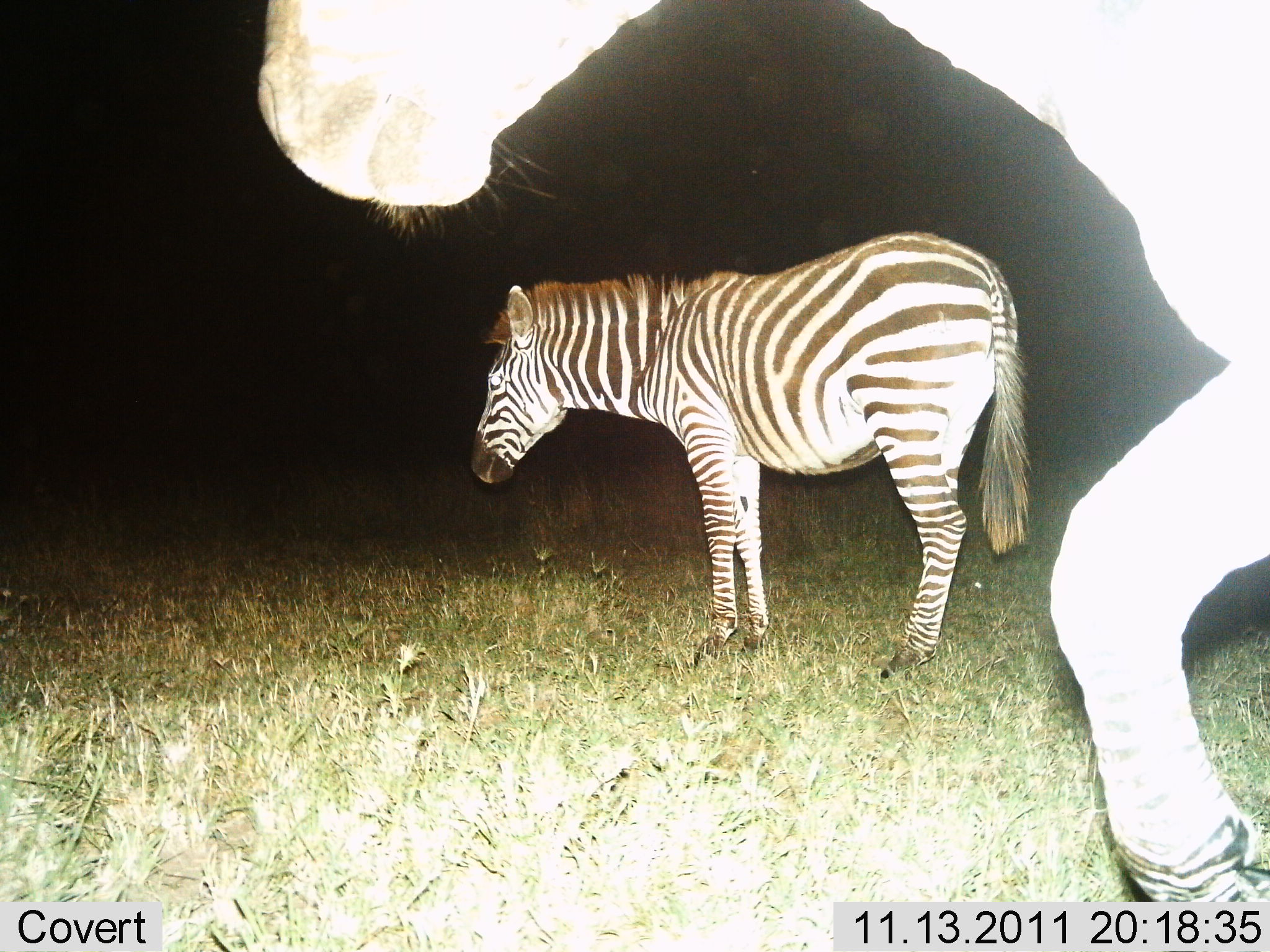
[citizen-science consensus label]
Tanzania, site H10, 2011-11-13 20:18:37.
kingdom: Animalia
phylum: Chordata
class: Mammalia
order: Perissodactyla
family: Equidae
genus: Equus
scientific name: Equus quagga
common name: plains zebra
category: zebra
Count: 2.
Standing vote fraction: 79%.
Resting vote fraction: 0%.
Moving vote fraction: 43%.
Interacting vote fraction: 0%.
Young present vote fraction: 7%.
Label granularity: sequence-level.